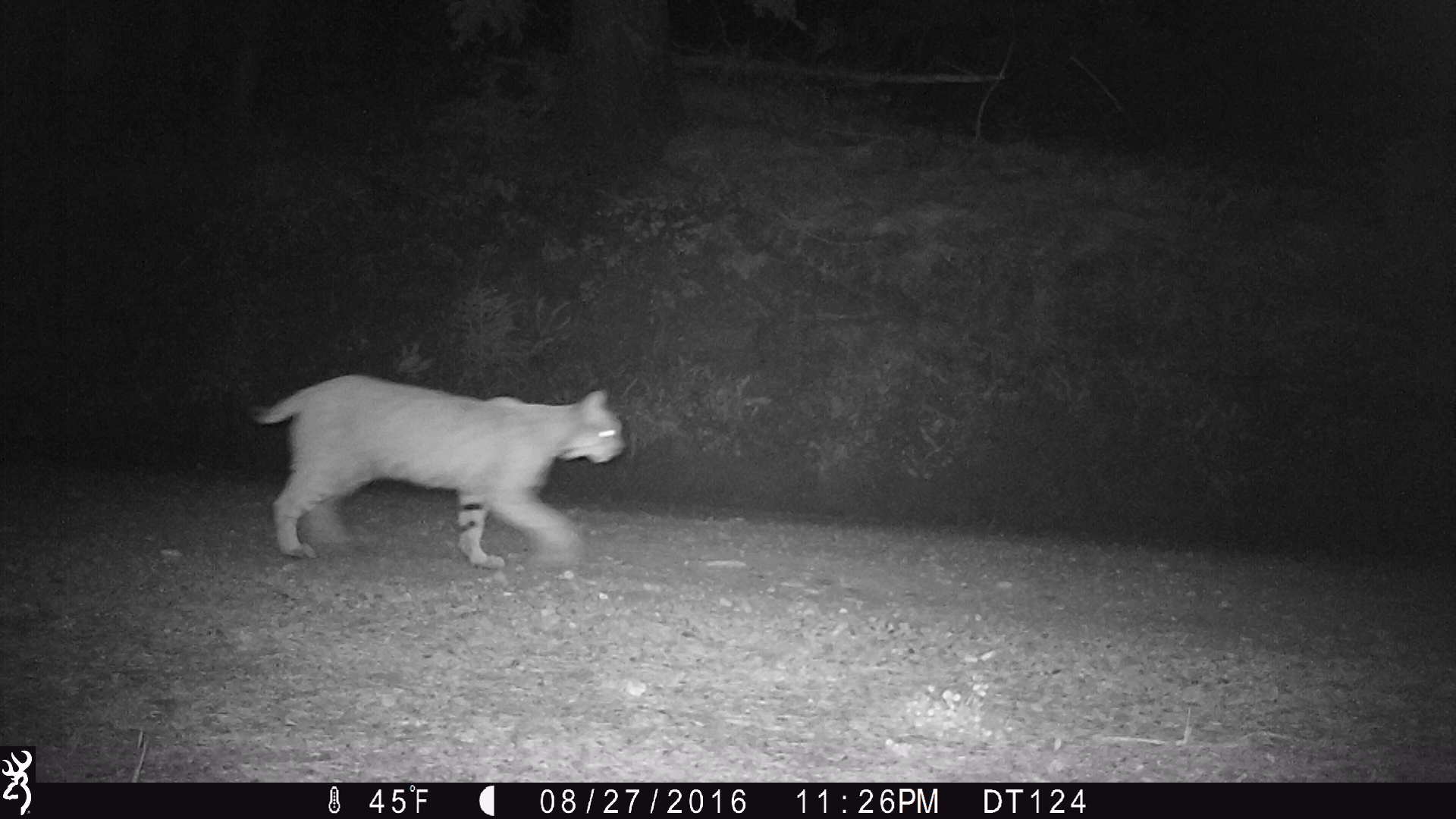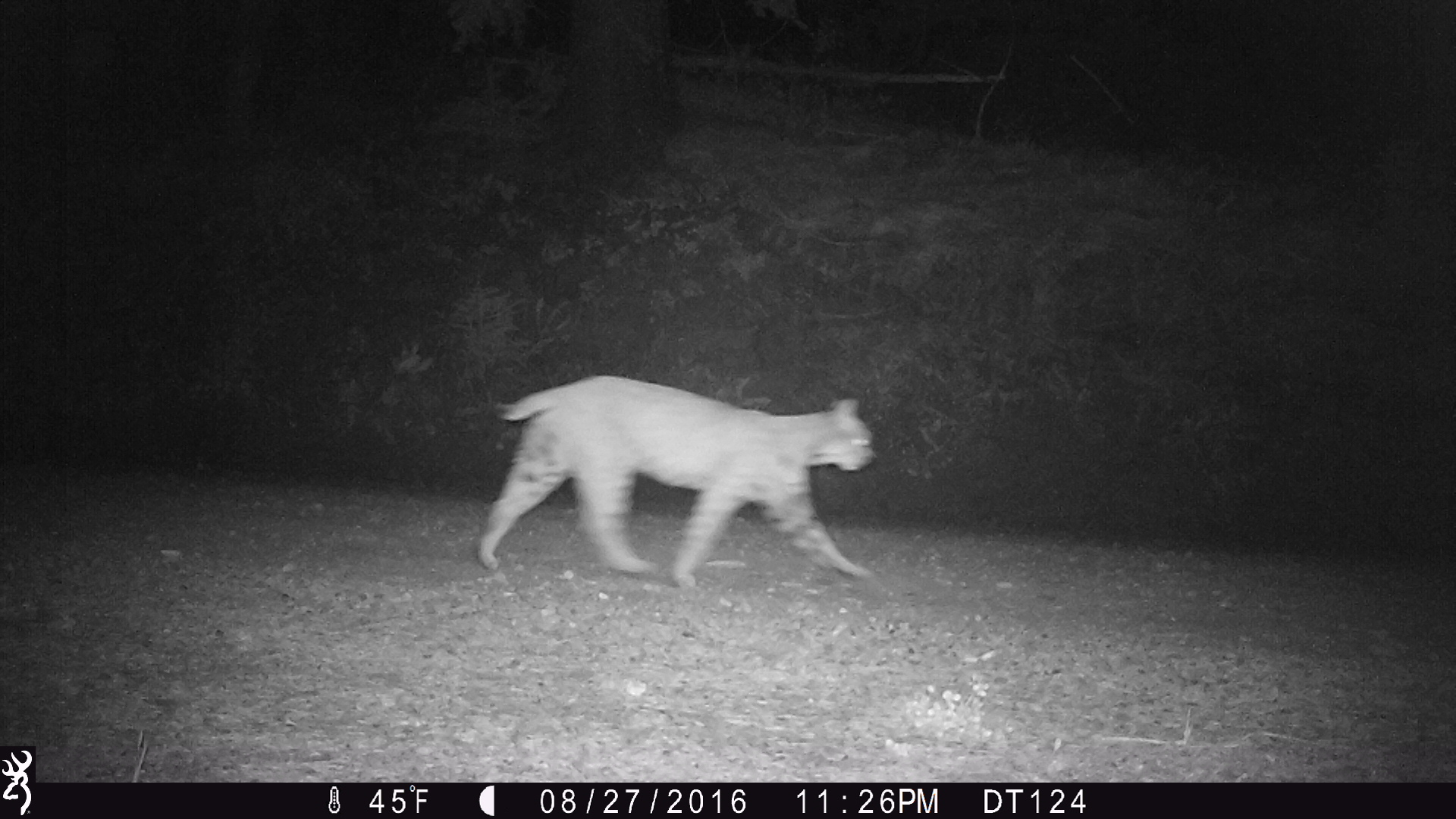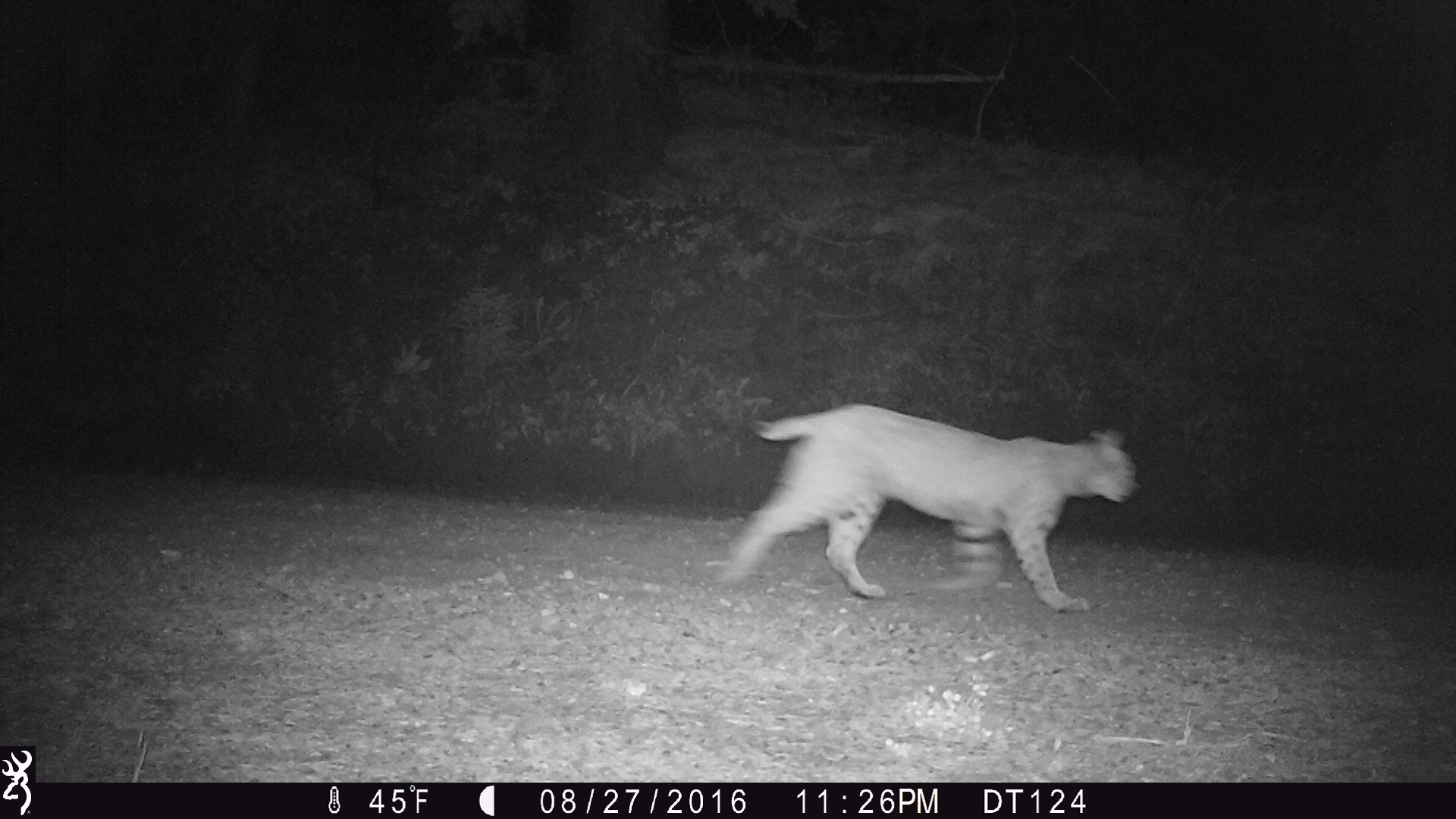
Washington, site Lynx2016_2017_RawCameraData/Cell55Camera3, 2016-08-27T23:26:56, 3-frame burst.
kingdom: Animalia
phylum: Chordata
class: Mammalia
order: Carnivora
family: Felidae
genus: Lynx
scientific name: Lynx rufus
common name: bobcat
Lynx rufus (bobcat). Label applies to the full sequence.